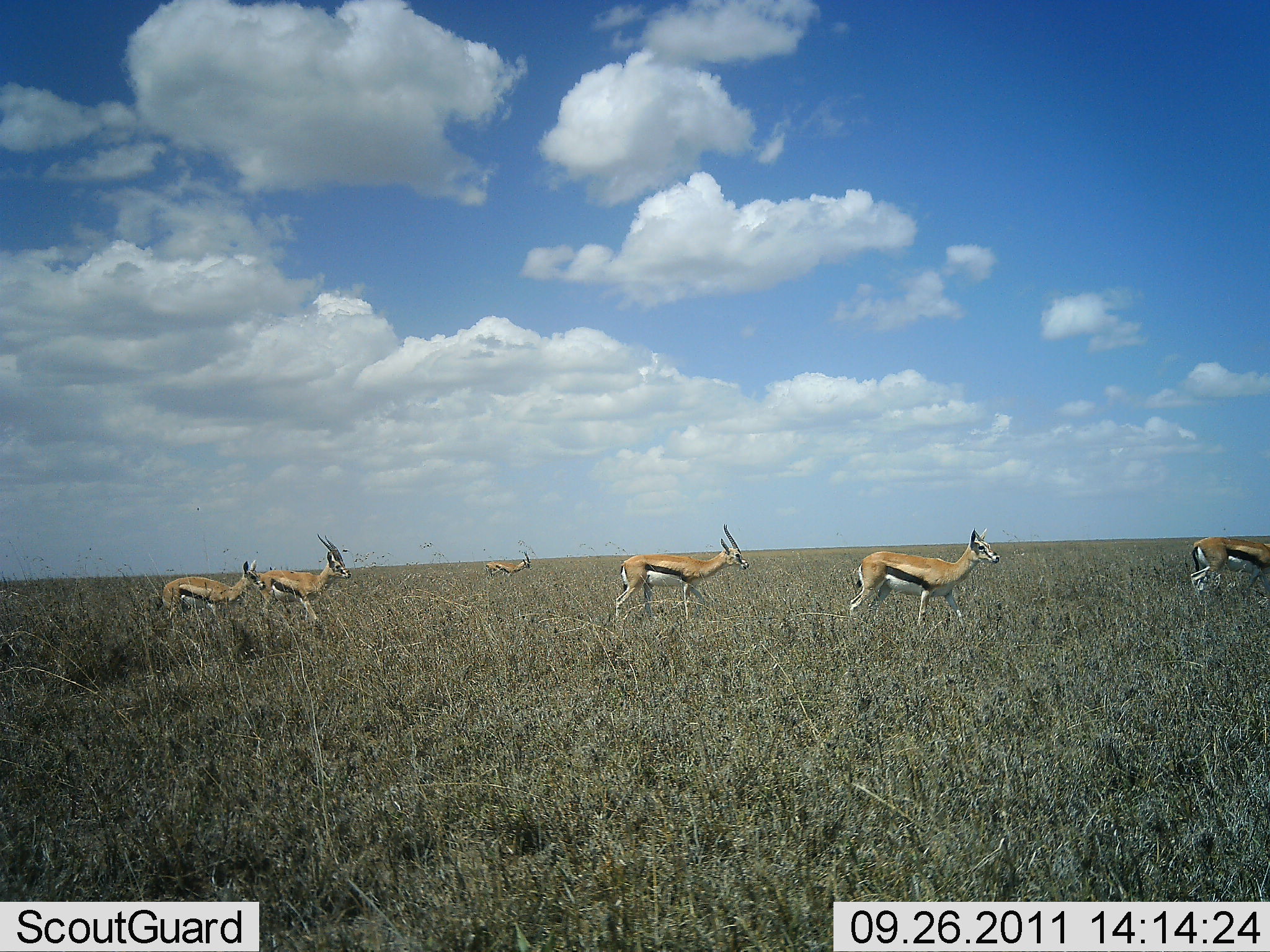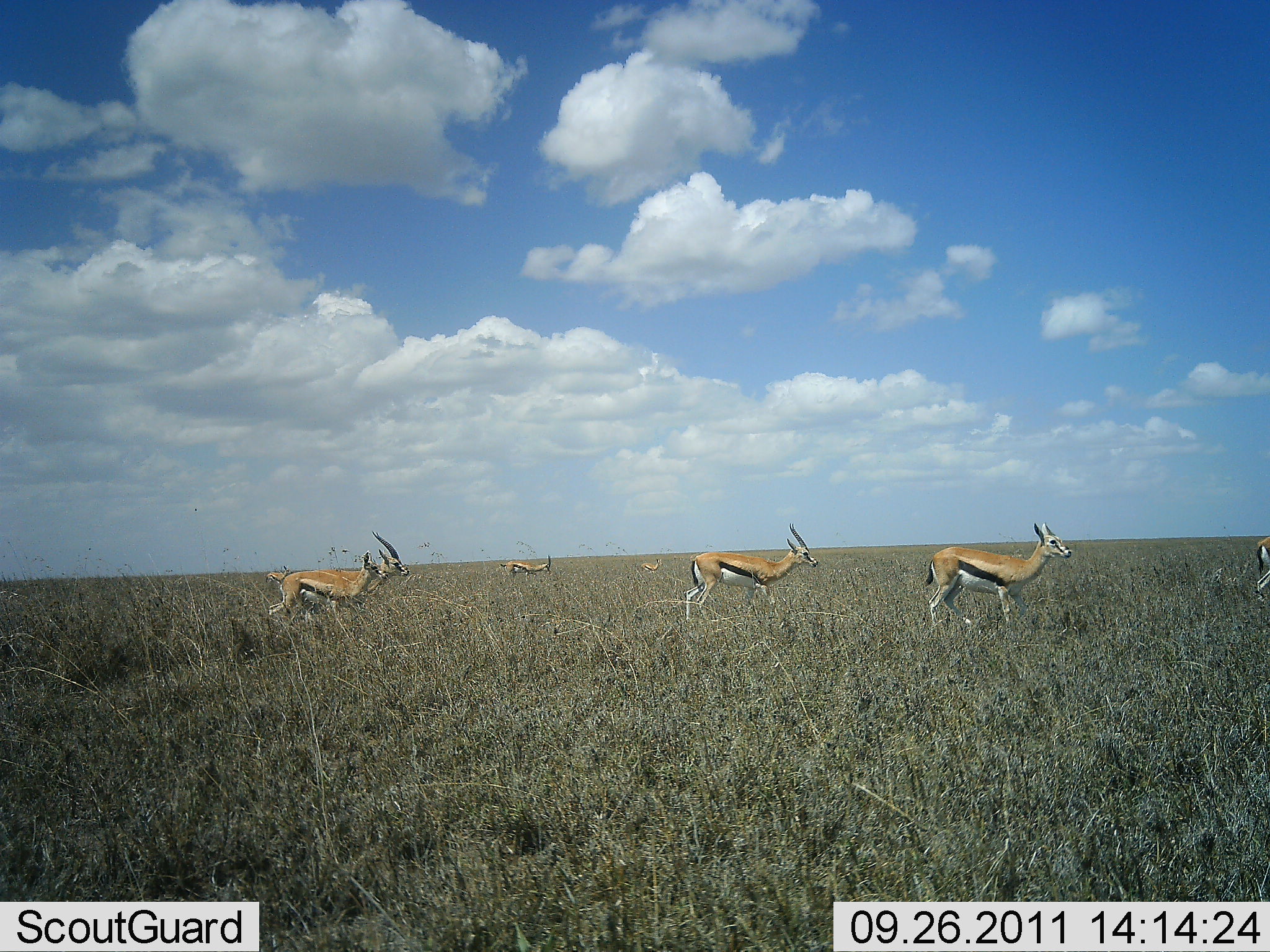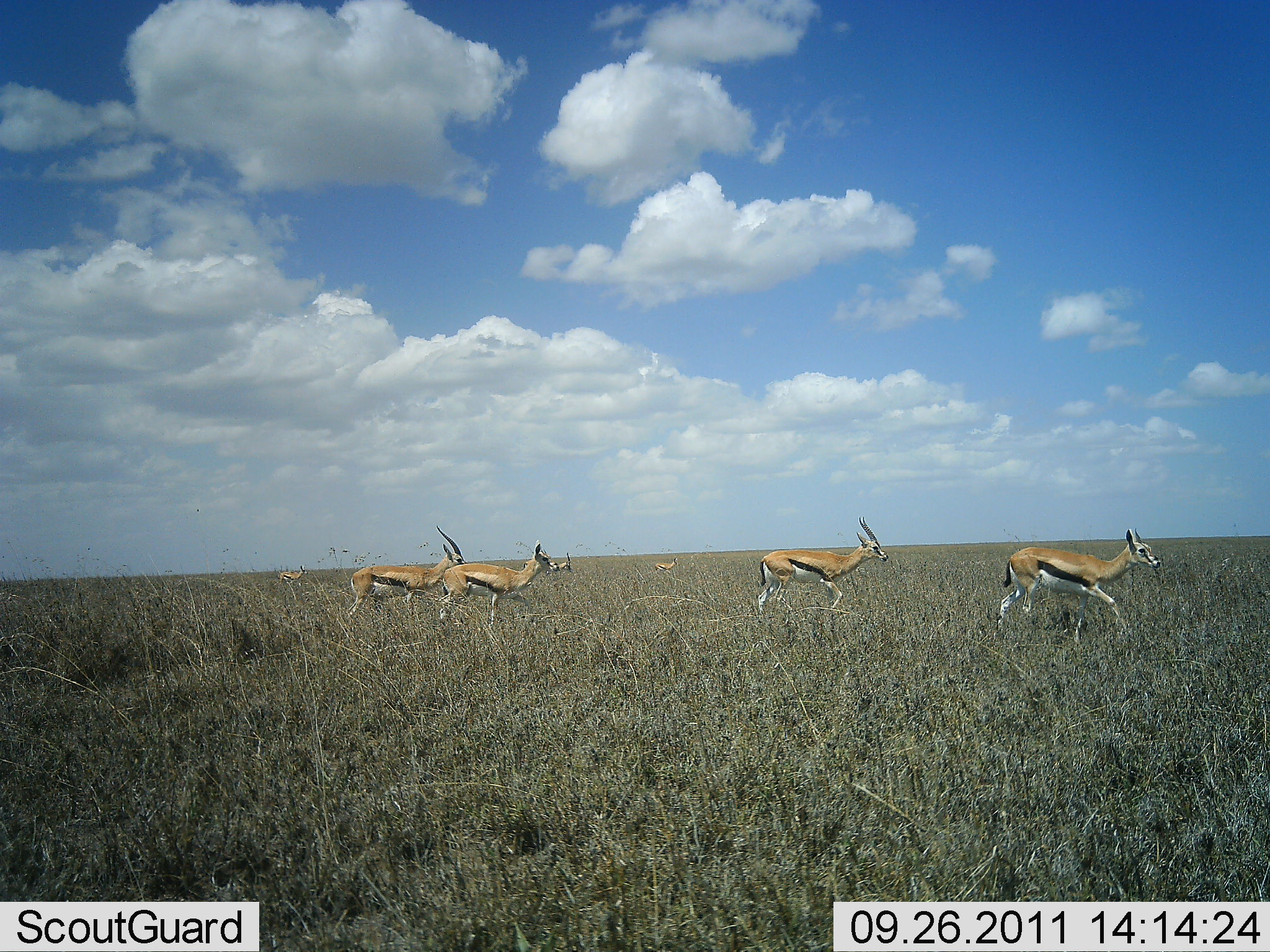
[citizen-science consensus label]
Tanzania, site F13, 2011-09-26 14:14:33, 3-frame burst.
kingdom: Animalia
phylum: Chordata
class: Mammalia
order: Artiodactyla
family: Bovidae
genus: Eudorcas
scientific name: Eudorcas thomsonii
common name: thomson's gazelle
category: gazellethomsons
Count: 6.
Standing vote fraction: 7%.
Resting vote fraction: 0%.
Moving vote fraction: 100%.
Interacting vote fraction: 0%.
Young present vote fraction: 0%.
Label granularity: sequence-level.